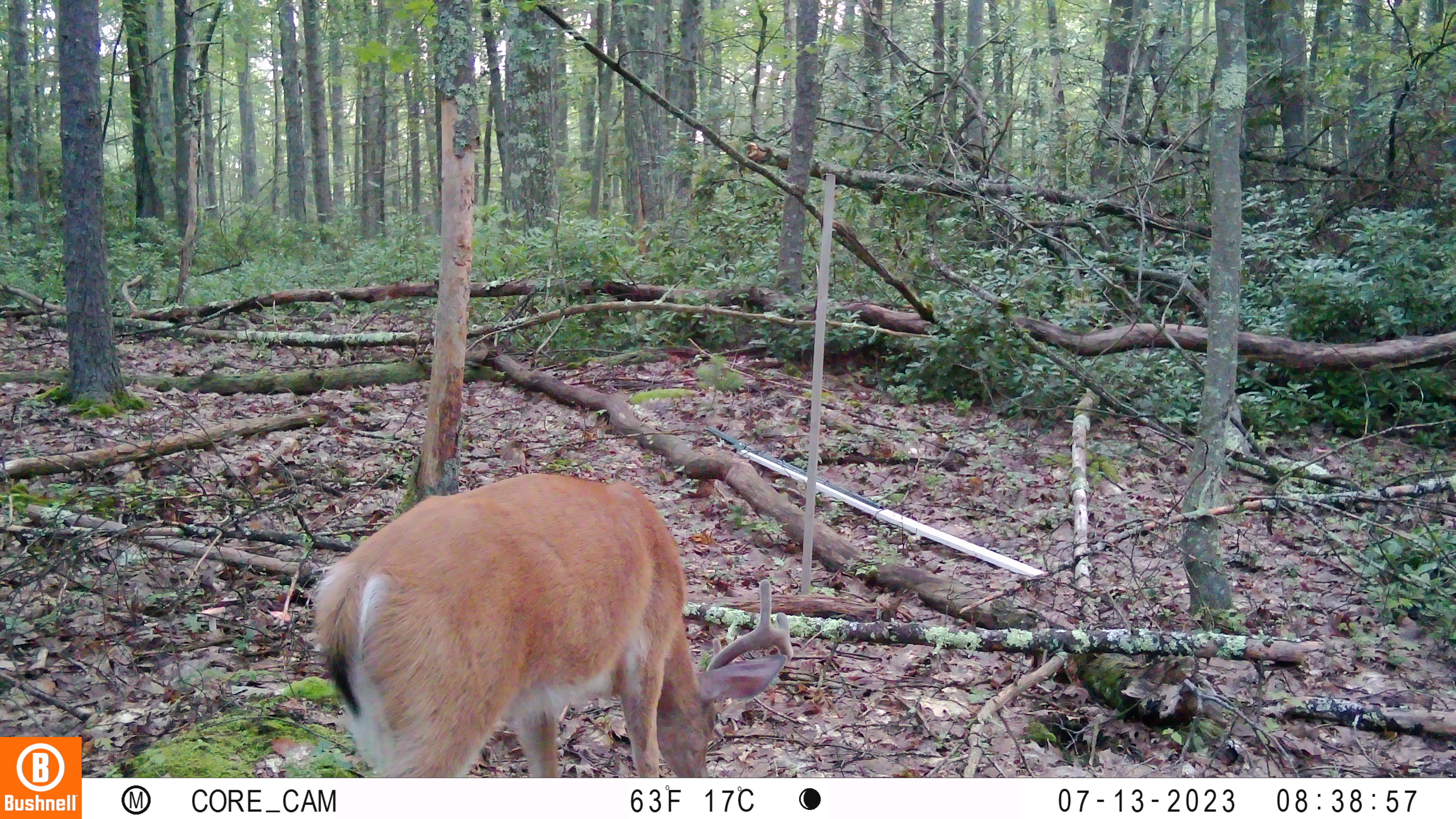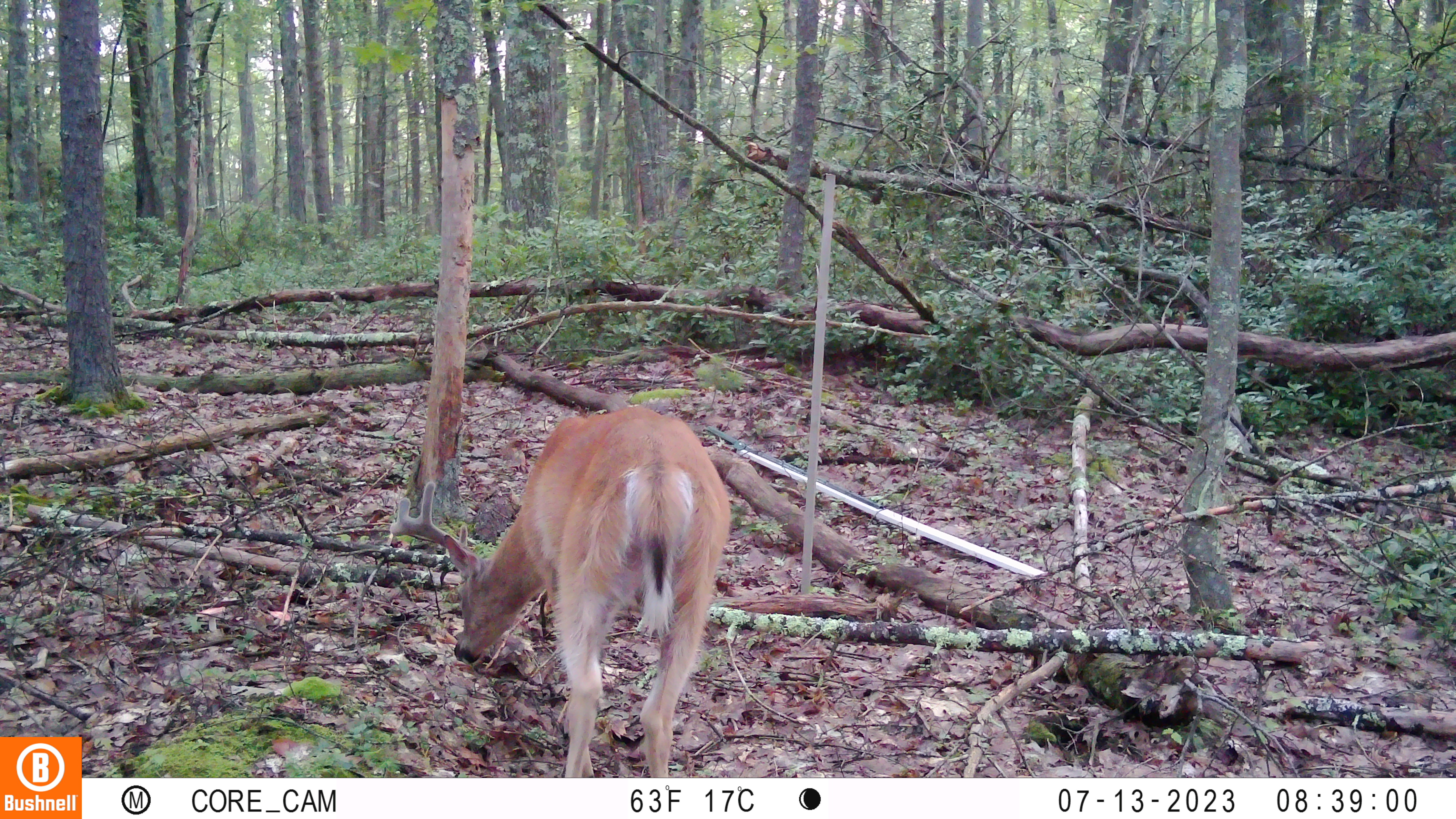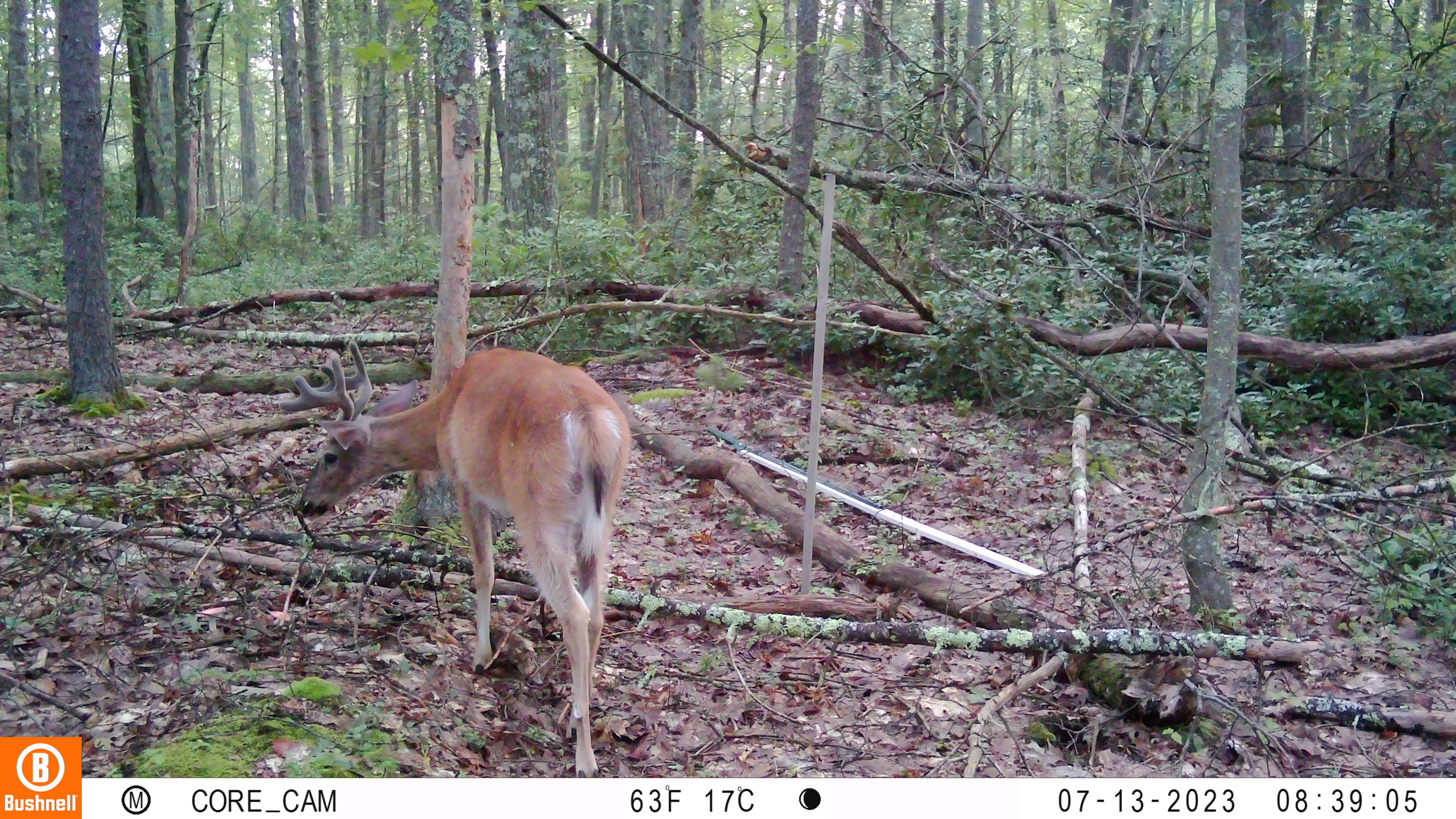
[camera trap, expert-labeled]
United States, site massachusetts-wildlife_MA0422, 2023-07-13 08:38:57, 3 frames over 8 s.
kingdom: Animalia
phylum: Chordata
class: Mammalia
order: Artiodactyla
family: Cervidae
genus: Odocoileus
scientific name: Odocoileus virginianus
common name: white-tailed deer